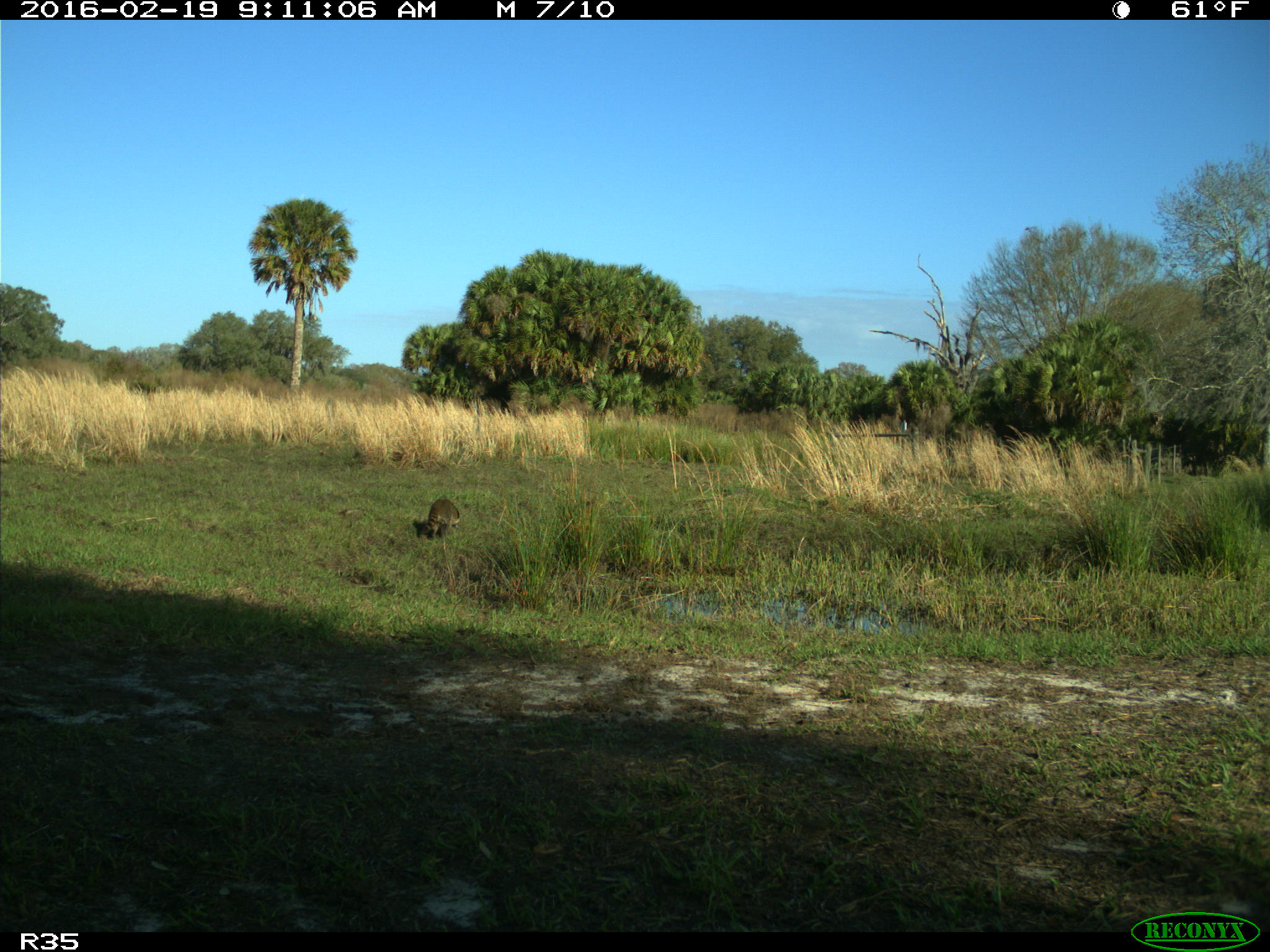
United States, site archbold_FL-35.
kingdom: Animalia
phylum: Chordata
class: Mammalia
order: Carnivora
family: Procyonidae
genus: Procyon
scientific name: Procyon lotor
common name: common raccoon